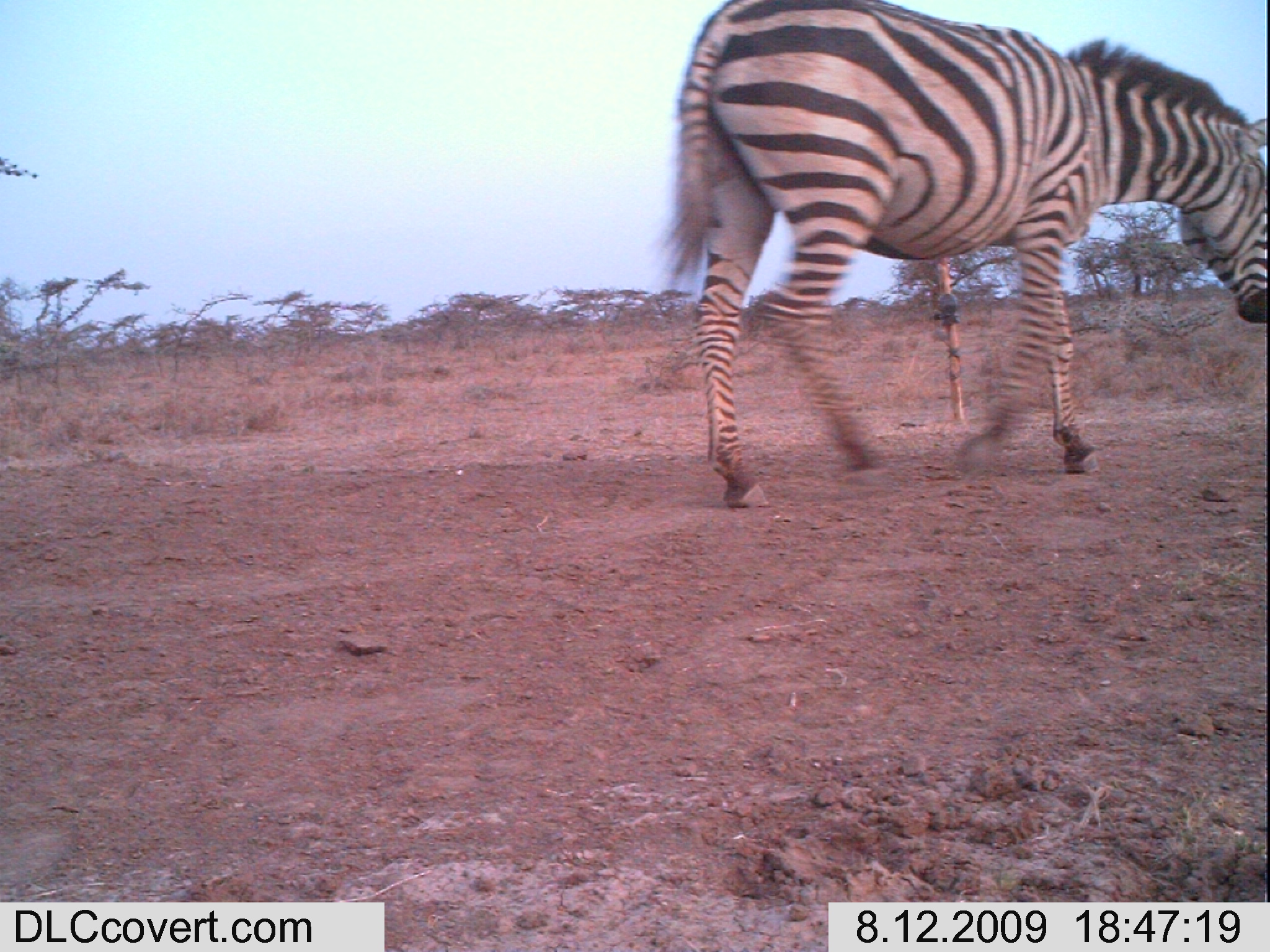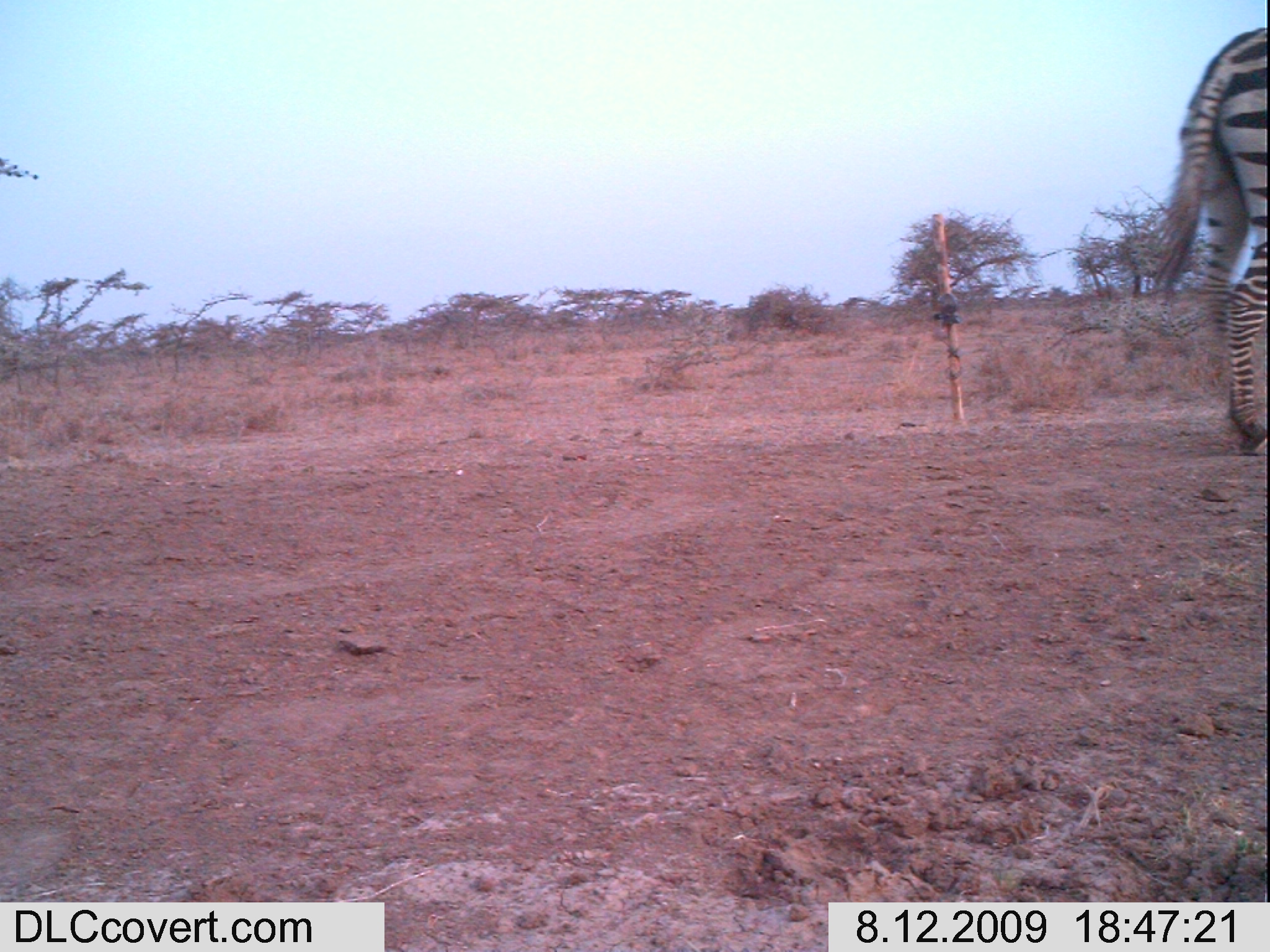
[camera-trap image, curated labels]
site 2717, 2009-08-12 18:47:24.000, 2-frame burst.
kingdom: Animalia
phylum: Chordata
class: Mammalia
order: Perissodactyla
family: Equidae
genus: Equus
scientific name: Equus quagga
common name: plains zebra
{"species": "Equus quagga (plains zebra)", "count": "1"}